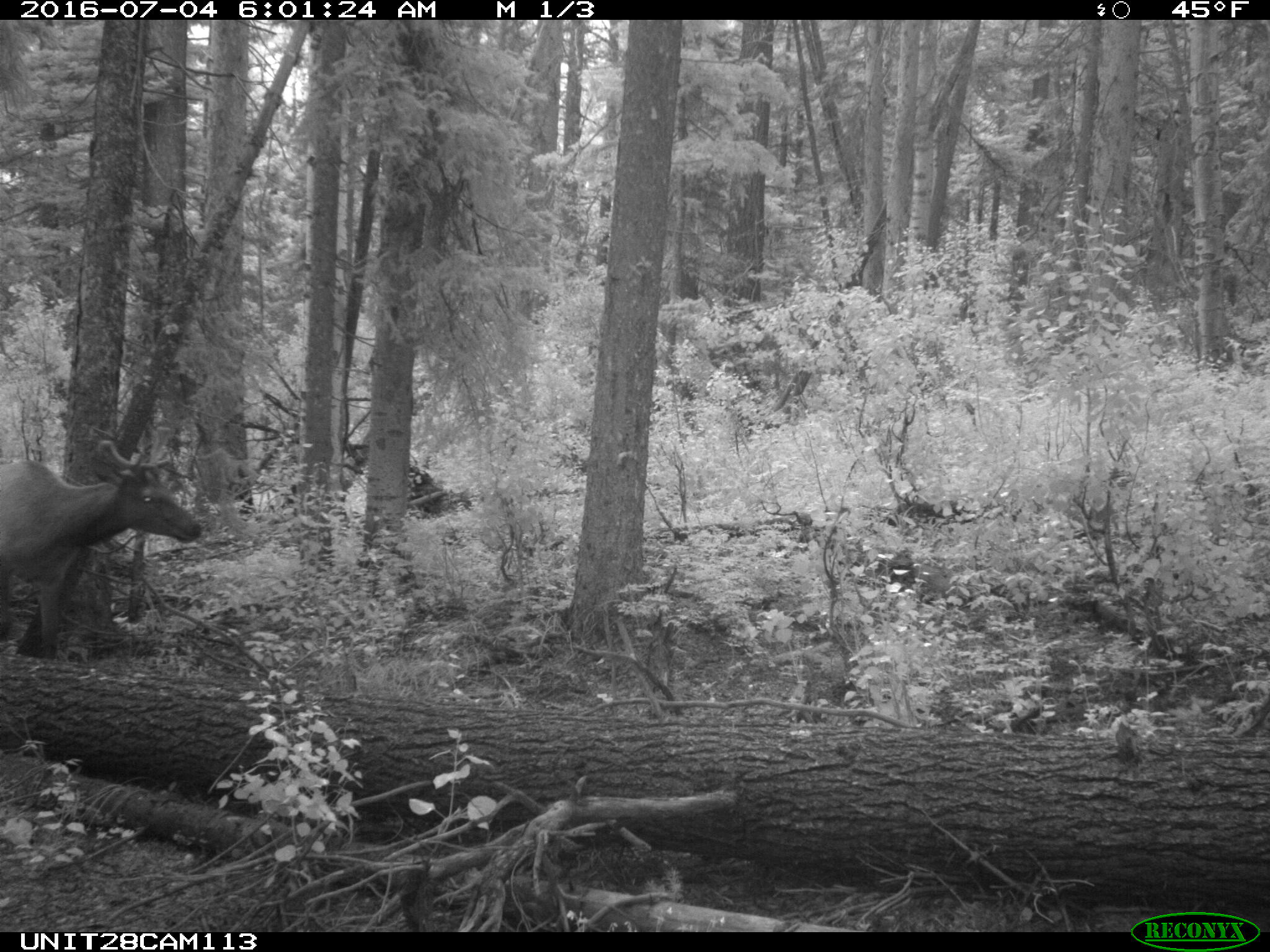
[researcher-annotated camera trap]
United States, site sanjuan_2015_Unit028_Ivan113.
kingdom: Animalia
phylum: Chordata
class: Mammalia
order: Artiodactyla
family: Cervidae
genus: Cervus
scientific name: Cervus elaphus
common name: red deer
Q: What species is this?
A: Cervus elaphus (red deer).